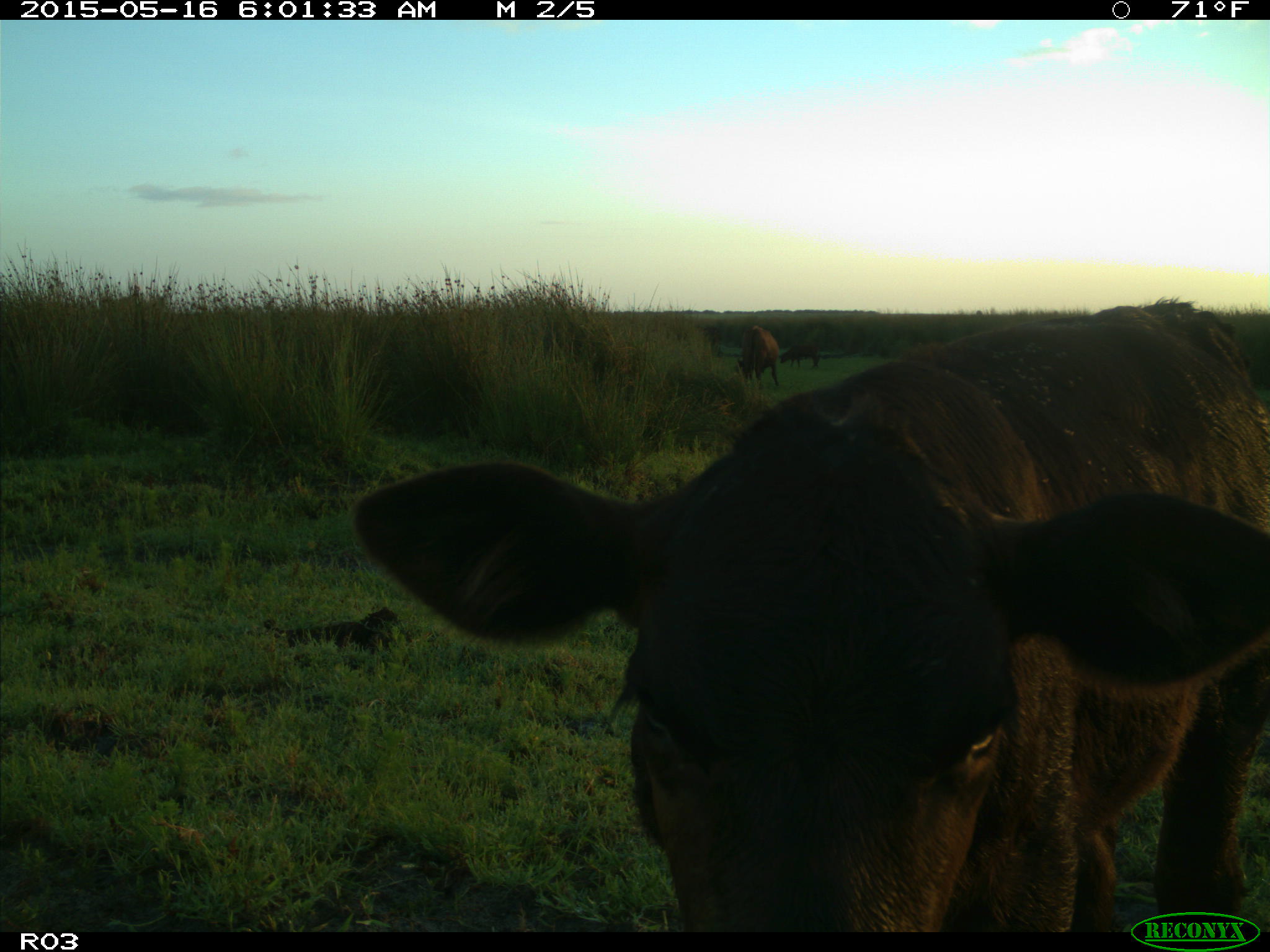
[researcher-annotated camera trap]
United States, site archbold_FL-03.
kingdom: Animalia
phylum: Chordata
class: Mammalia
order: Artiodactyla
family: Bovidae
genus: Bos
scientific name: Bos taurus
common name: domestic cow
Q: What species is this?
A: Bos taurus (domestic cow).